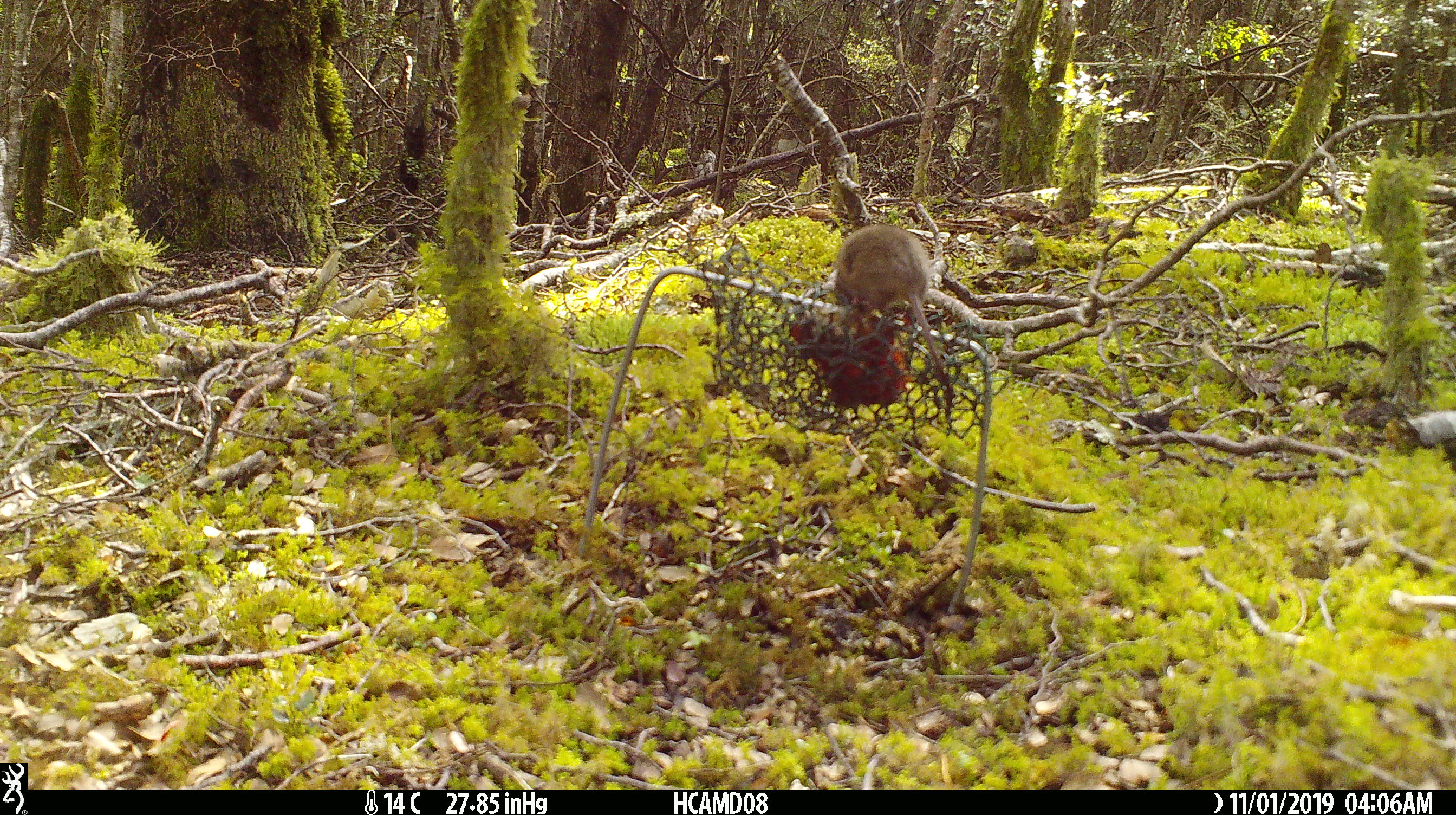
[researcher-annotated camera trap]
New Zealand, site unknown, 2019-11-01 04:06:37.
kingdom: Animalia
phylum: Chordata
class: Mammalia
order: Rodentia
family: Muridae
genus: Mus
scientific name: Mus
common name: mouse